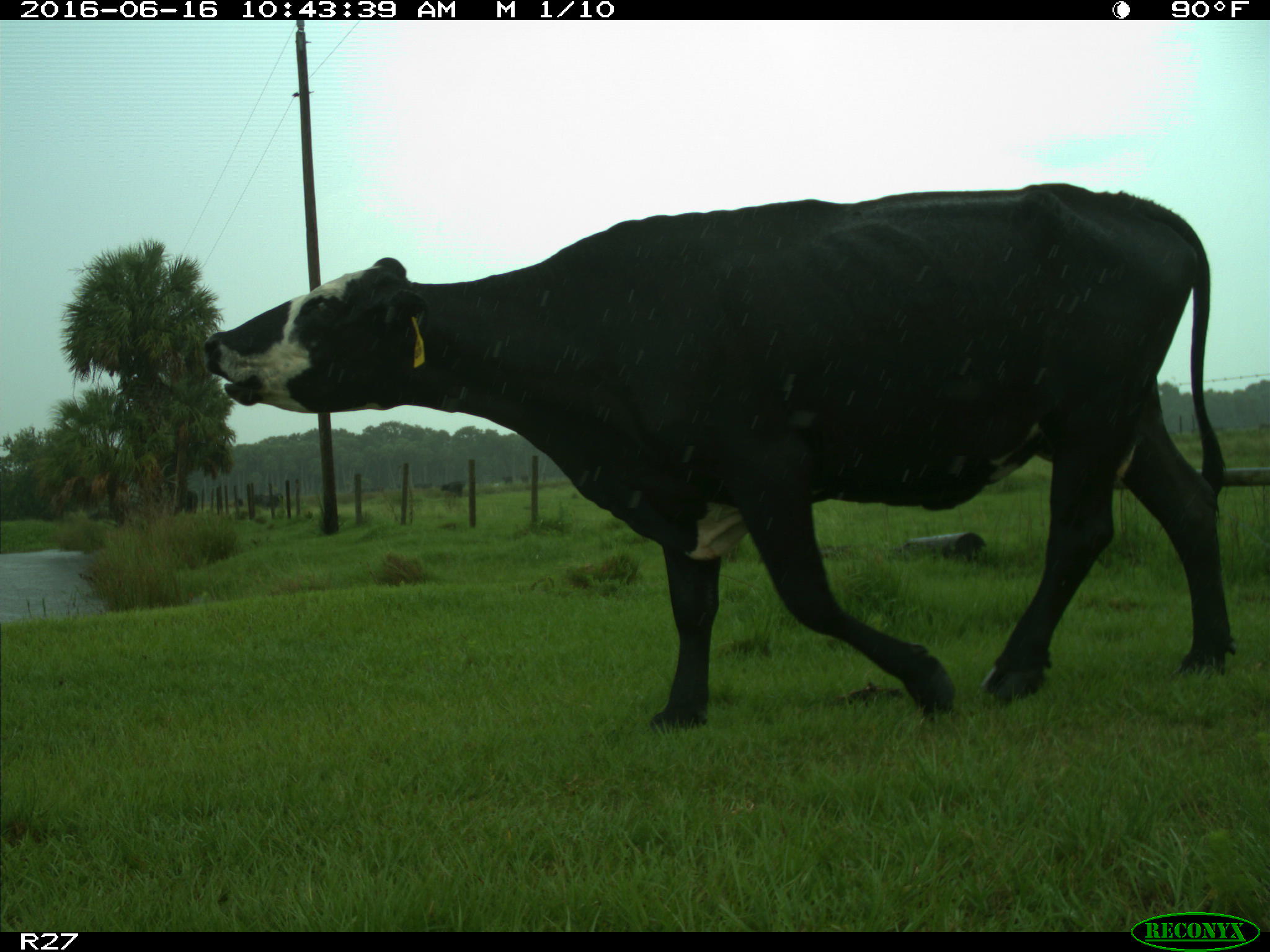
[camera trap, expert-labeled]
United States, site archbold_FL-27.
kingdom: Animalia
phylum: Chordata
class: Mammalia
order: Artiodactyla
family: Bovidae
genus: Bos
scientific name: Bos taurus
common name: domestic cow